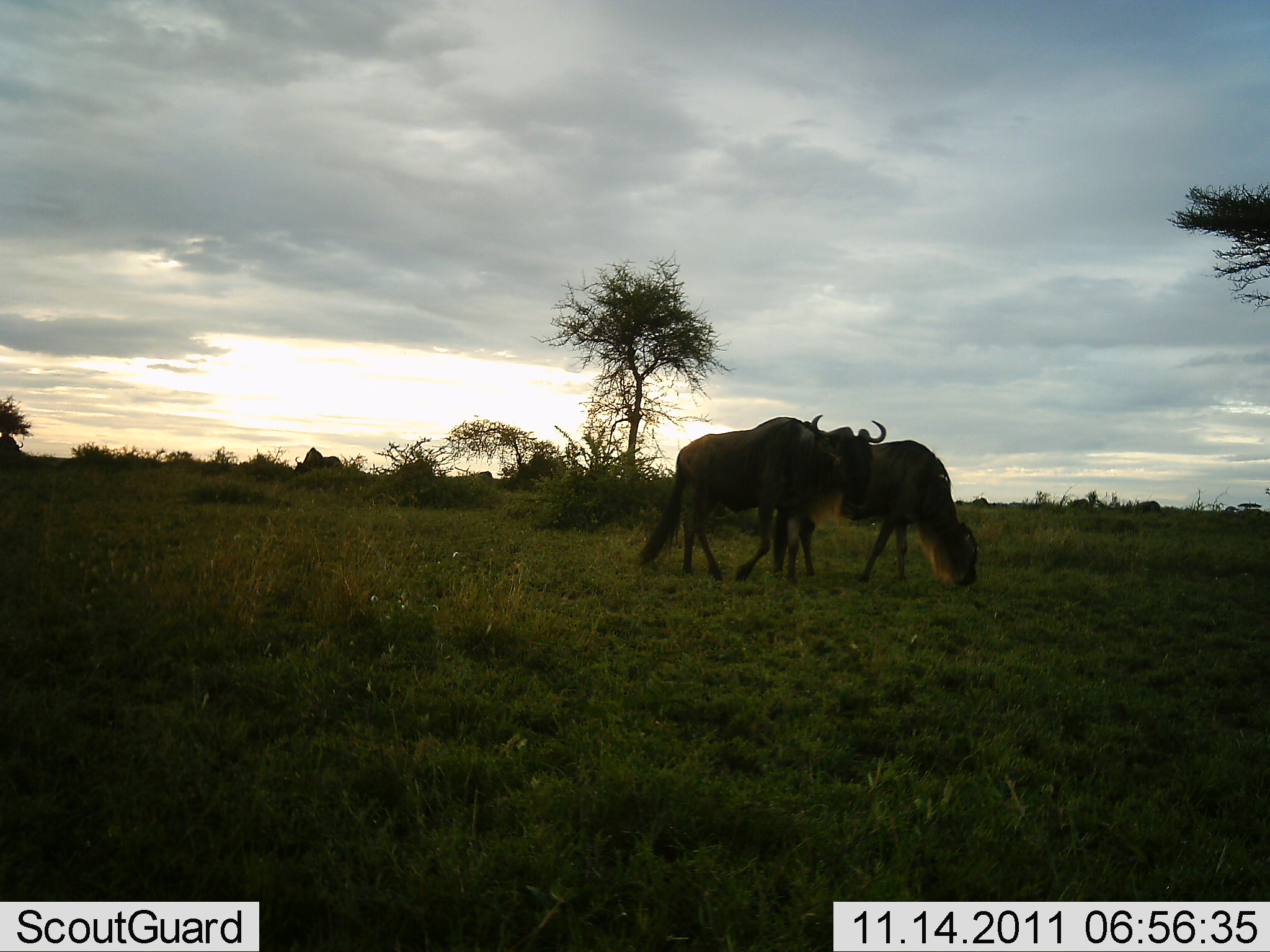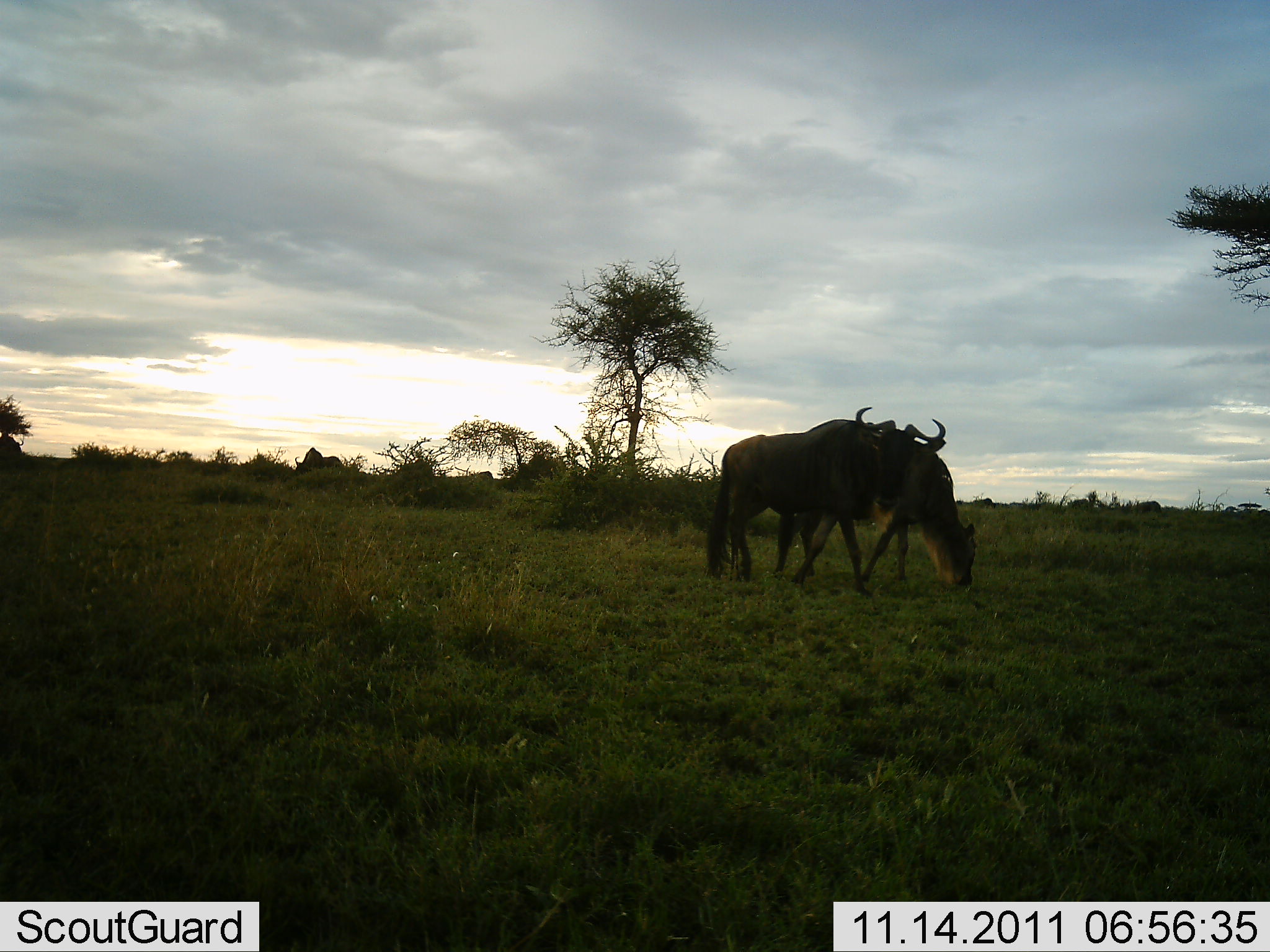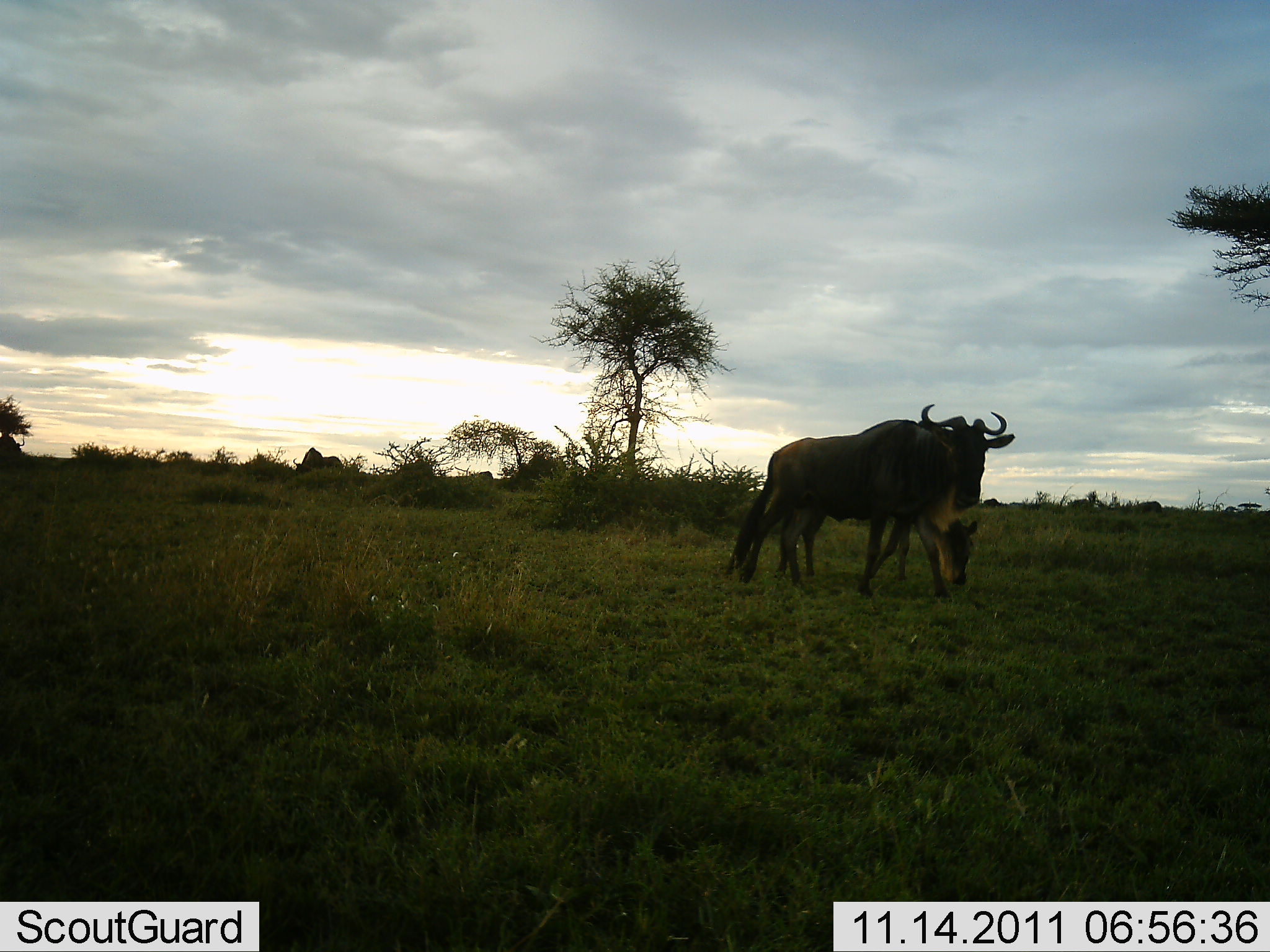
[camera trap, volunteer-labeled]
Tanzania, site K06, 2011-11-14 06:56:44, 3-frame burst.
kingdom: Animalia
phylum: Chordata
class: Mammalia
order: Artiodactyla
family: Bovidae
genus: Connochaetes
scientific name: Connochaetes taurinus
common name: blue wildebeest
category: wildebeest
Wildebeest (blue wildebeest) (Connochaetes taurinus), count 2. Behavior (volunteer vote fractions): standing 33%, resting 0%, moving 60%, interacting 0%. Young present (vote fraction): 0%. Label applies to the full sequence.